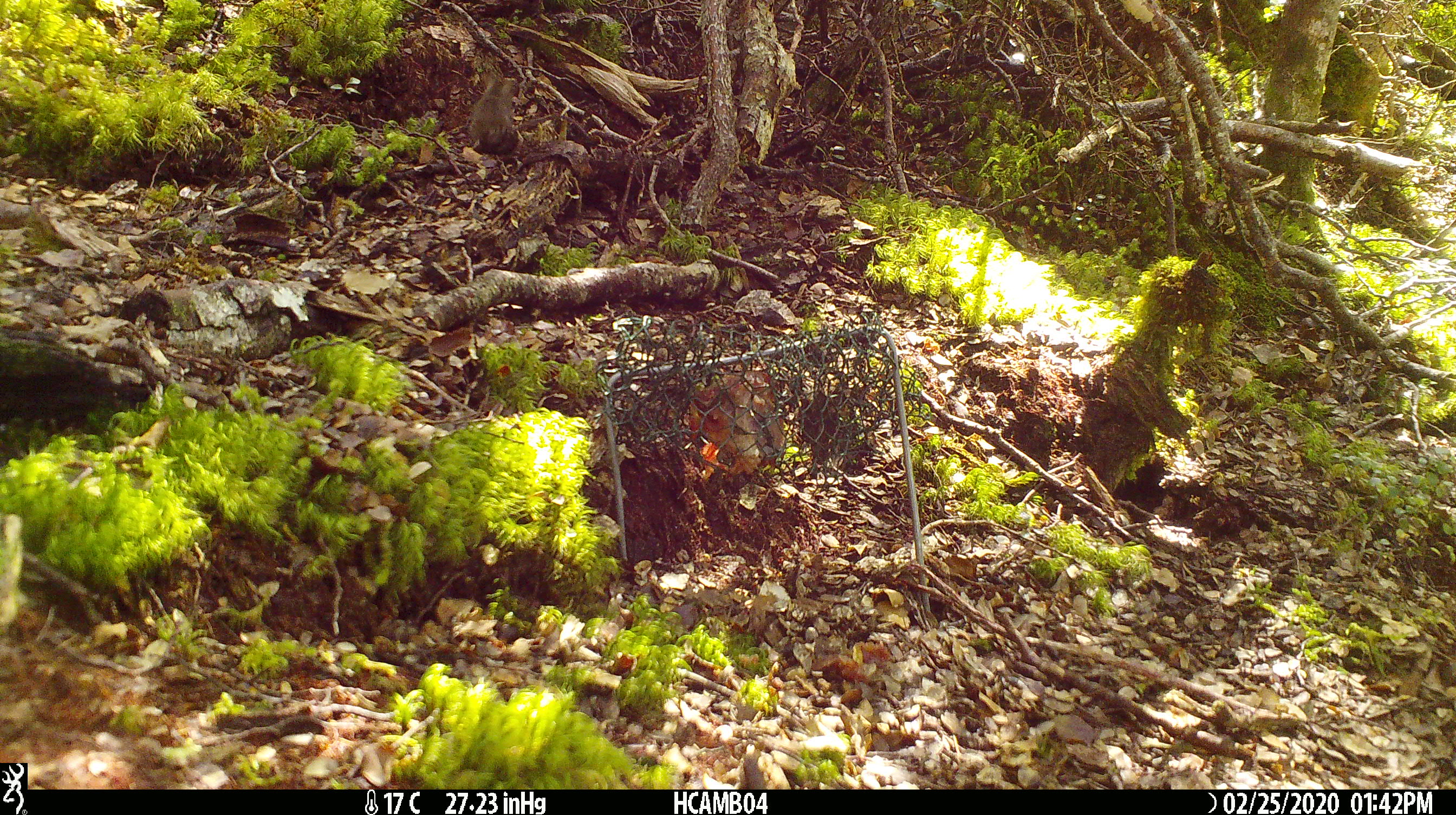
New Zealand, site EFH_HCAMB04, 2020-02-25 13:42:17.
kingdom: Animalia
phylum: Chordata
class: Mammalia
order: Rodentia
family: Muridae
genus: Mus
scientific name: Mus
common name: mouse